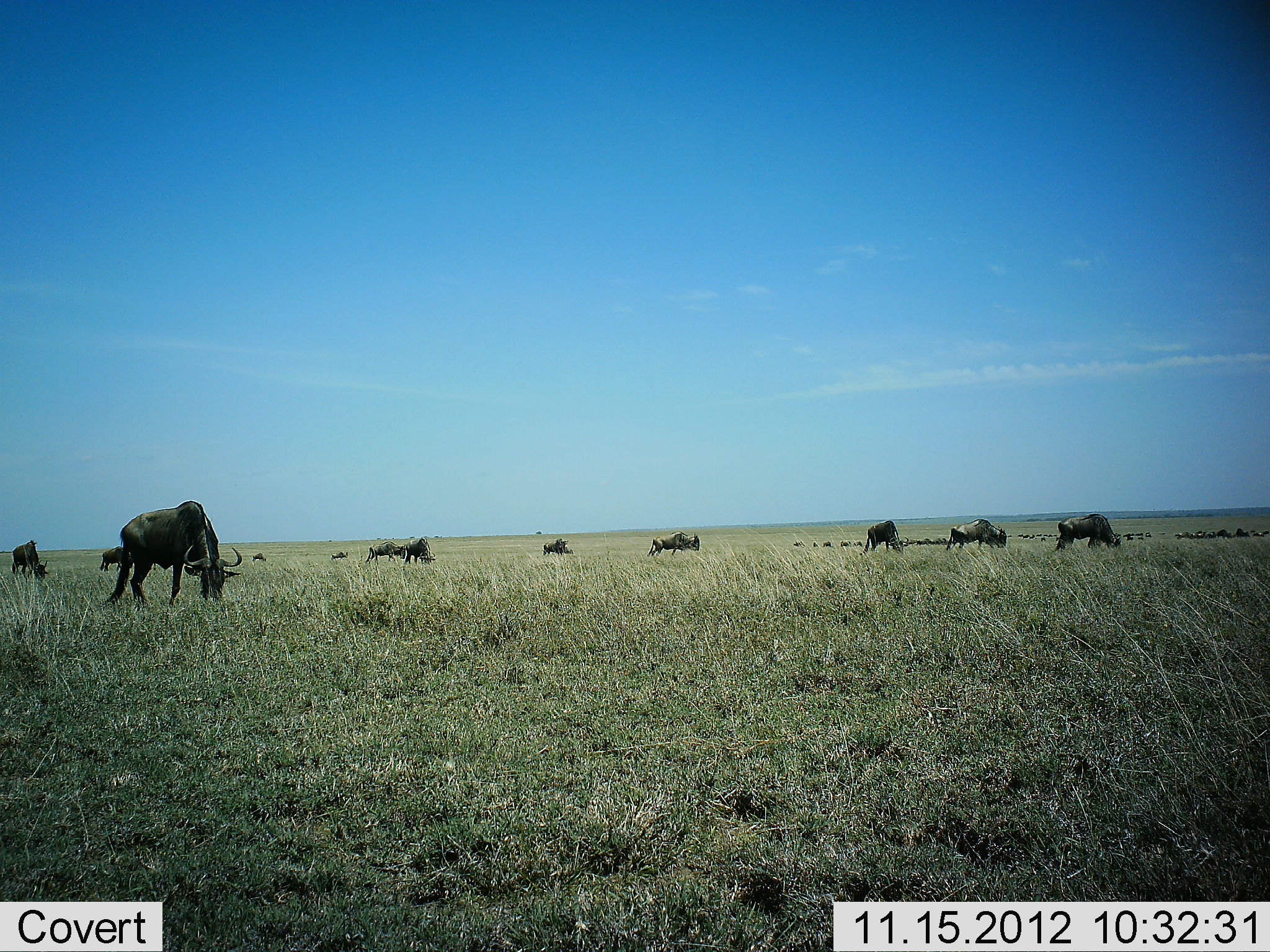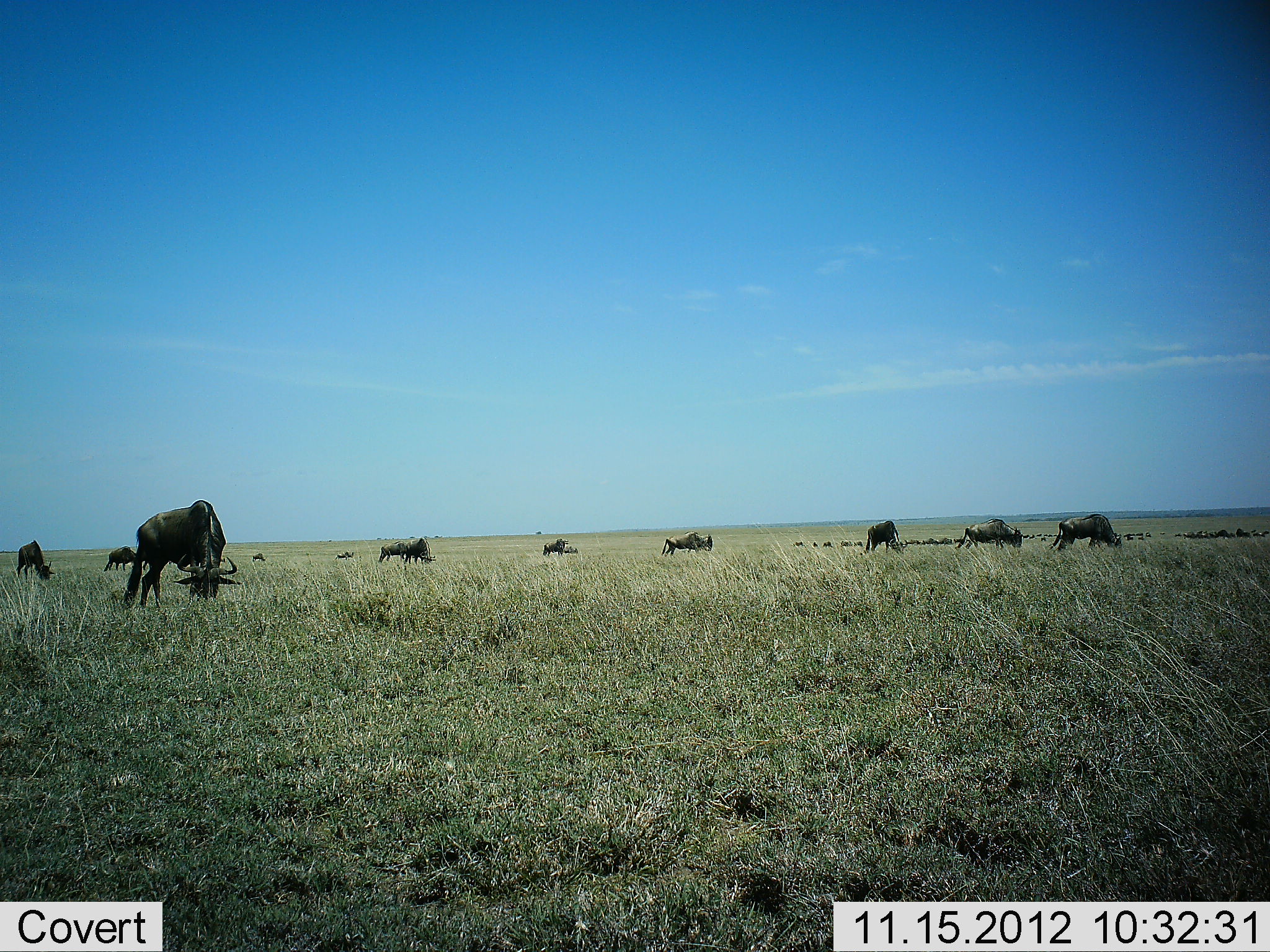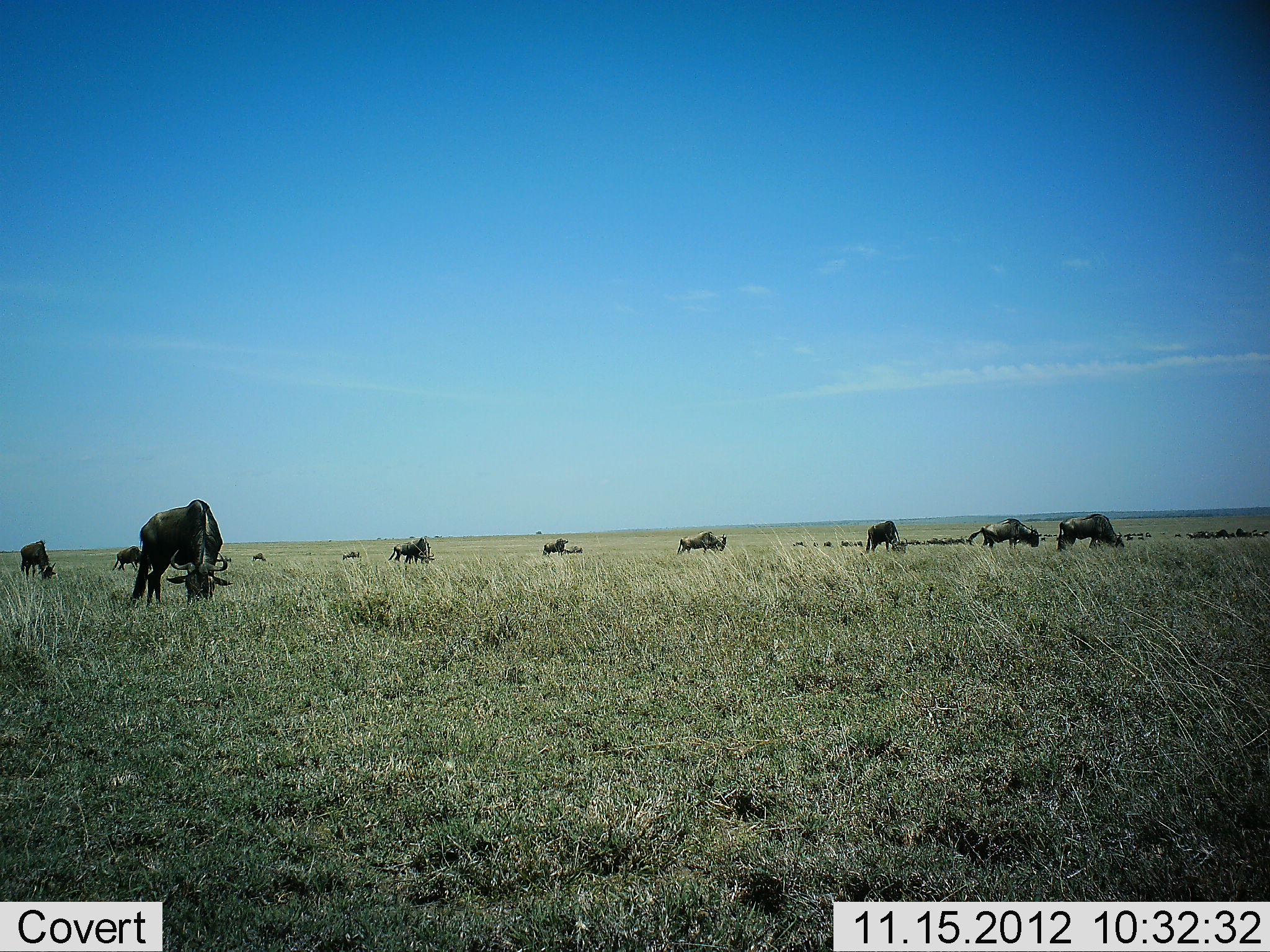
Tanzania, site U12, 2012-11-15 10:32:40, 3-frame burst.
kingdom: Animalia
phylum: Chordata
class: Mammalia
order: Artiodactyla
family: Bovidae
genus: Connochaetes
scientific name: Connochaetes taurinus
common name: blue wildebeest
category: wildebeest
Wildebeest (blue wildebeest) (Connochaetes taurinus), count 11-50. Behavior (volunteer vote fractions): standing 40%, resting 0%, moving 70%, interacting 0%. Young present (vote fraction): 0%. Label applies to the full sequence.